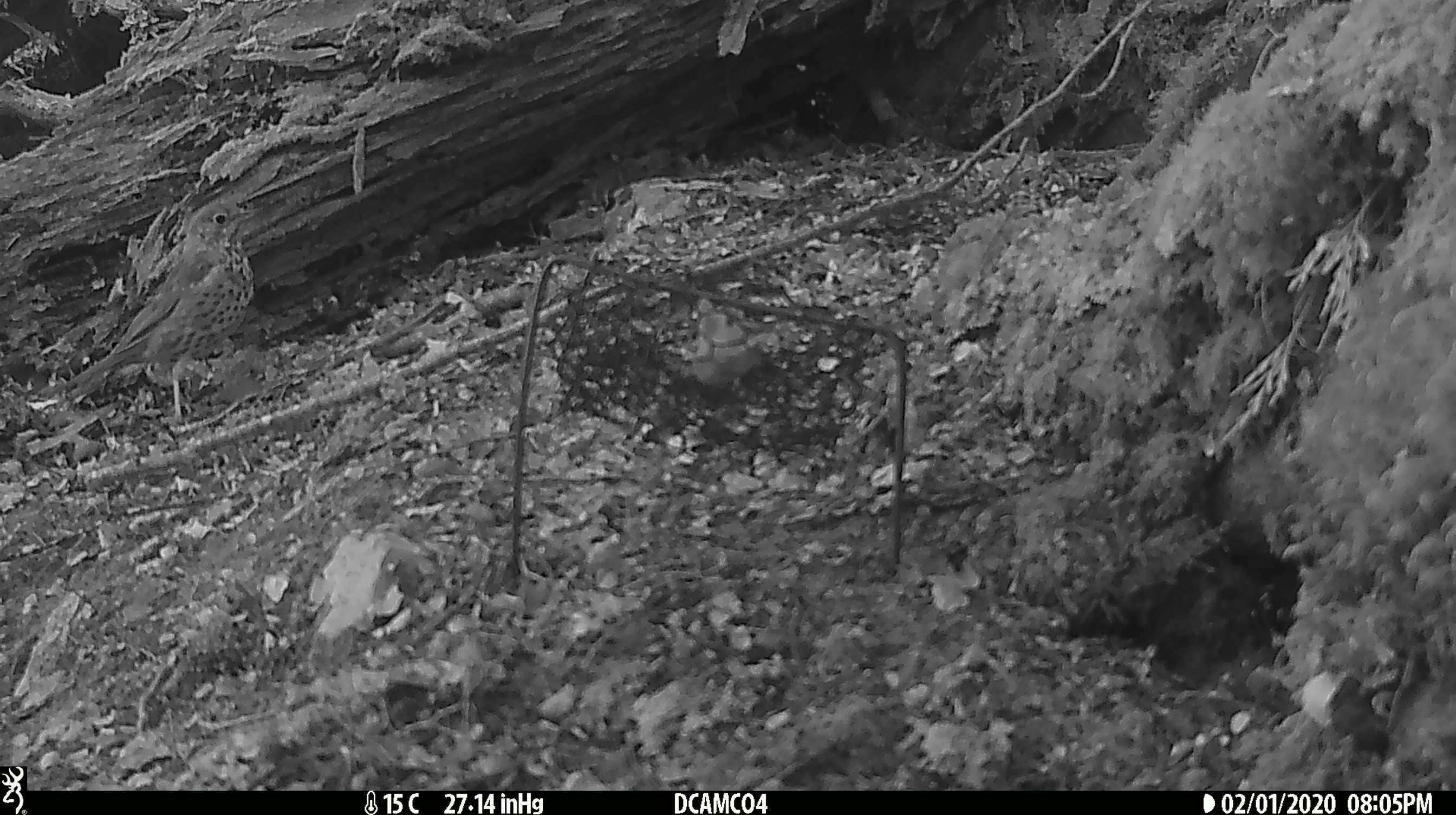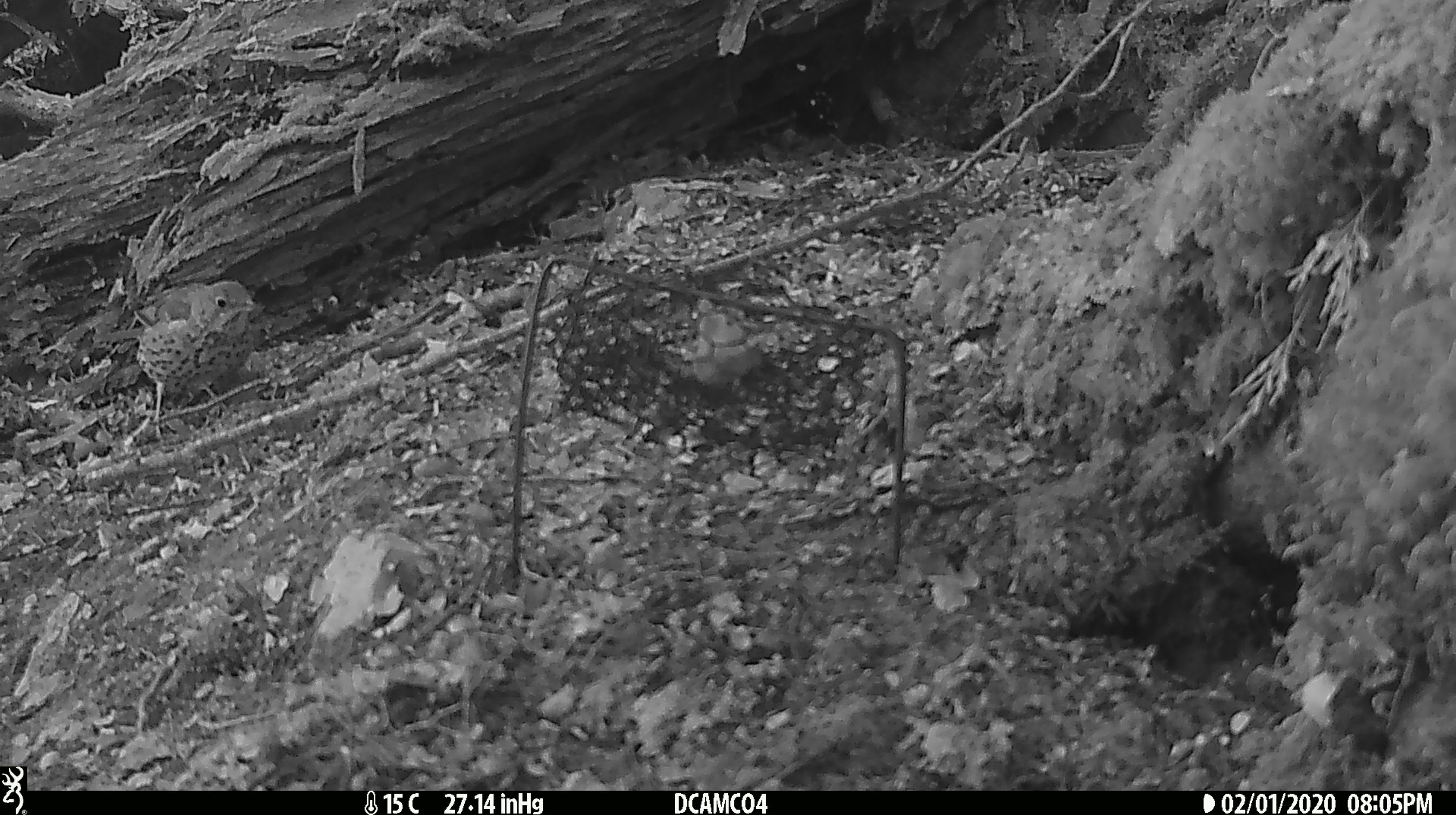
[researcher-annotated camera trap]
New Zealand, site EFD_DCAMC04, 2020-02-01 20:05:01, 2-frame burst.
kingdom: Animalia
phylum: Chordata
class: Aves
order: Passeriformes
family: Turdidae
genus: Turdus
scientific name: Turdus philomelos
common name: song thrush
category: thrush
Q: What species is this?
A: Thrush (song thrush) (Turdus philomelos).